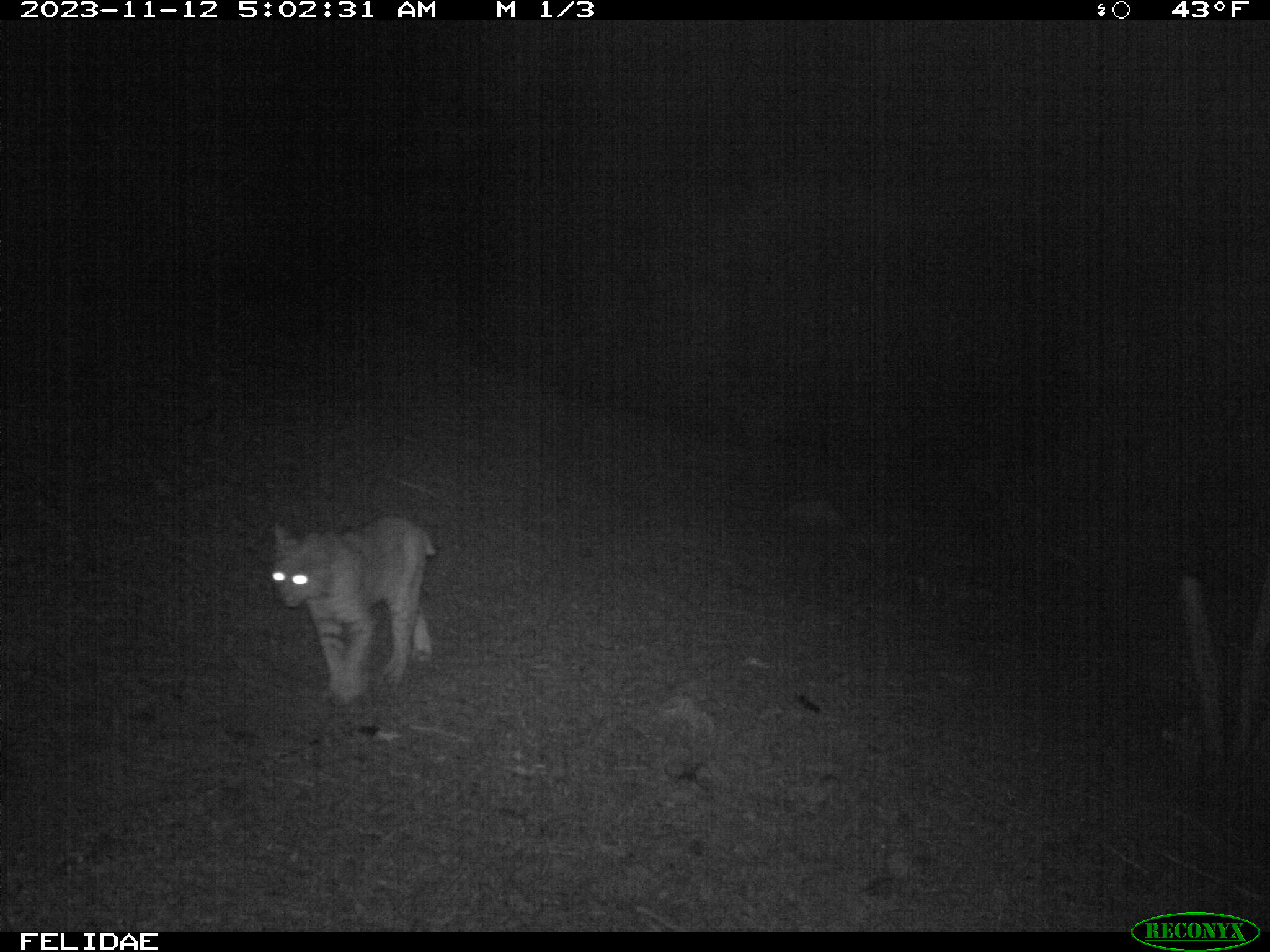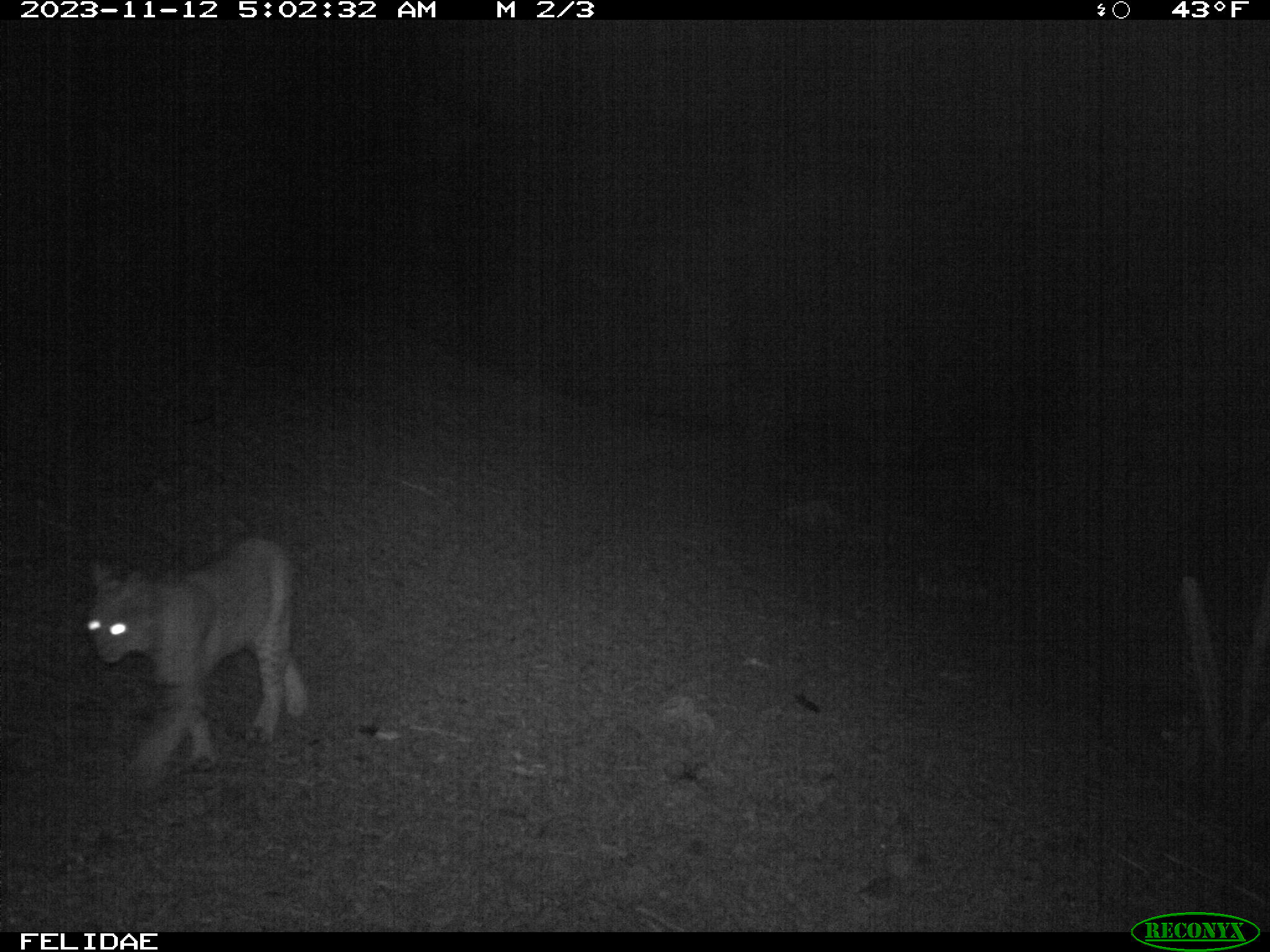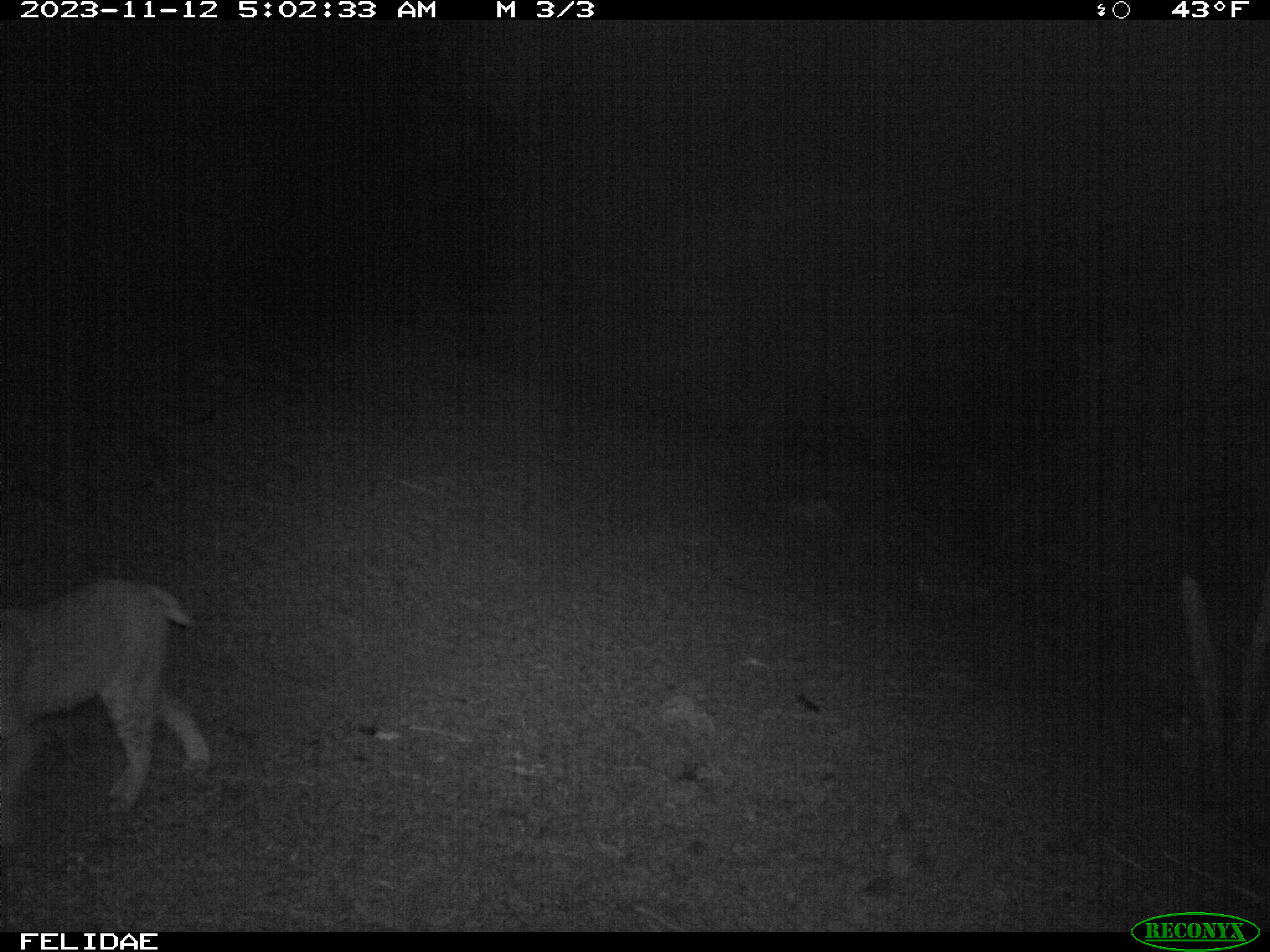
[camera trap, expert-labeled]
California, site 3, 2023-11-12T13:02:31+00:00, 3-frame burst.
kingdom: Animalia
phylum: Chordata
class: Mammalia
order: Carnivora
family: Felidae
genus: Lynx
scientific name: Lynx rufus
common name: bobcat